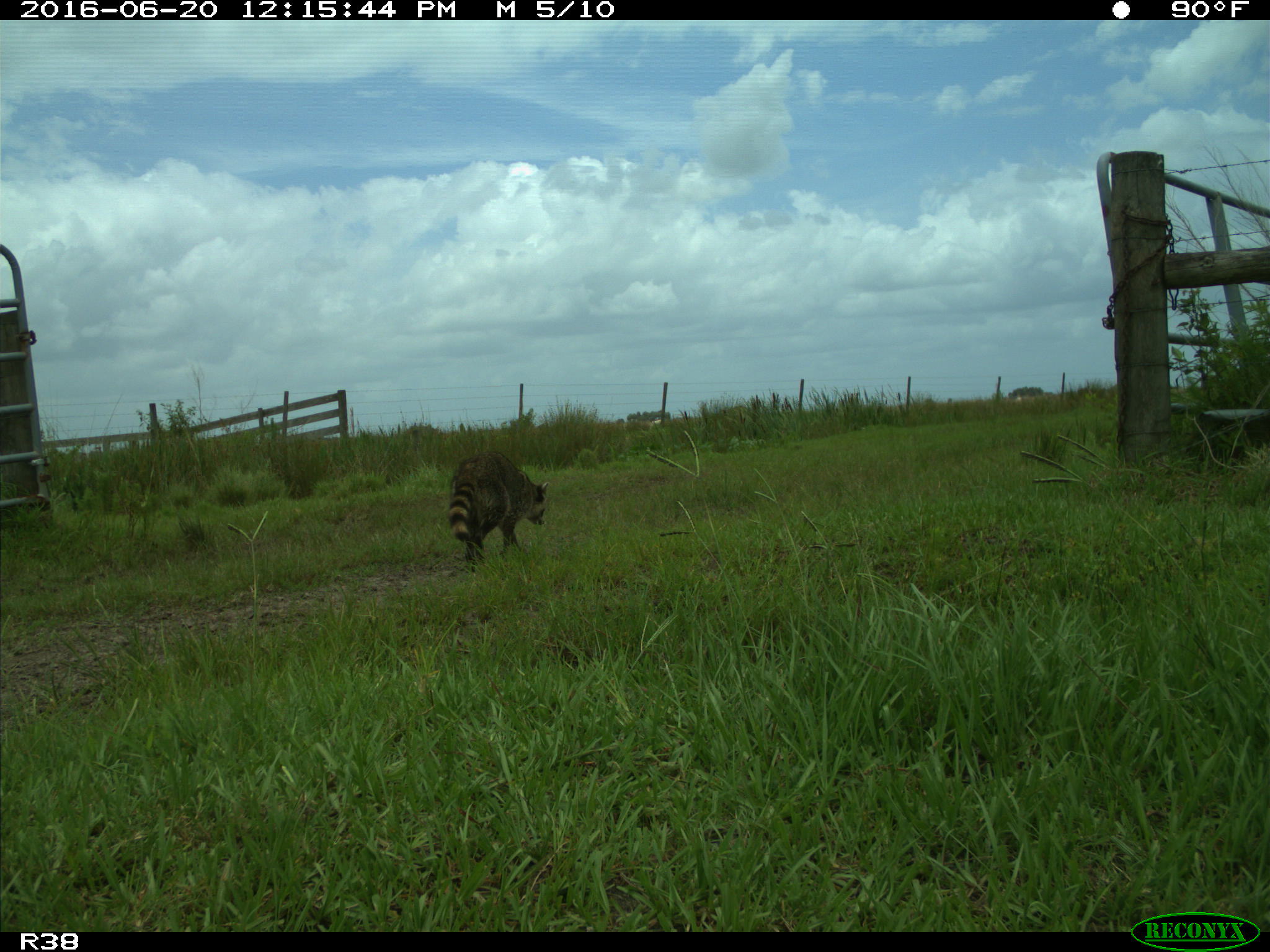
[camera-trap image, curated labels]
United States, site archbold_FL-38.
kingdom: Animalia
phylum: Chordata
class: Mammalia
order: Carnivora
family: Procyonidae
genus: Procyon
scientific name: Procyon lotor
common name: common raccoon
Procyon lotor (common raccoon).